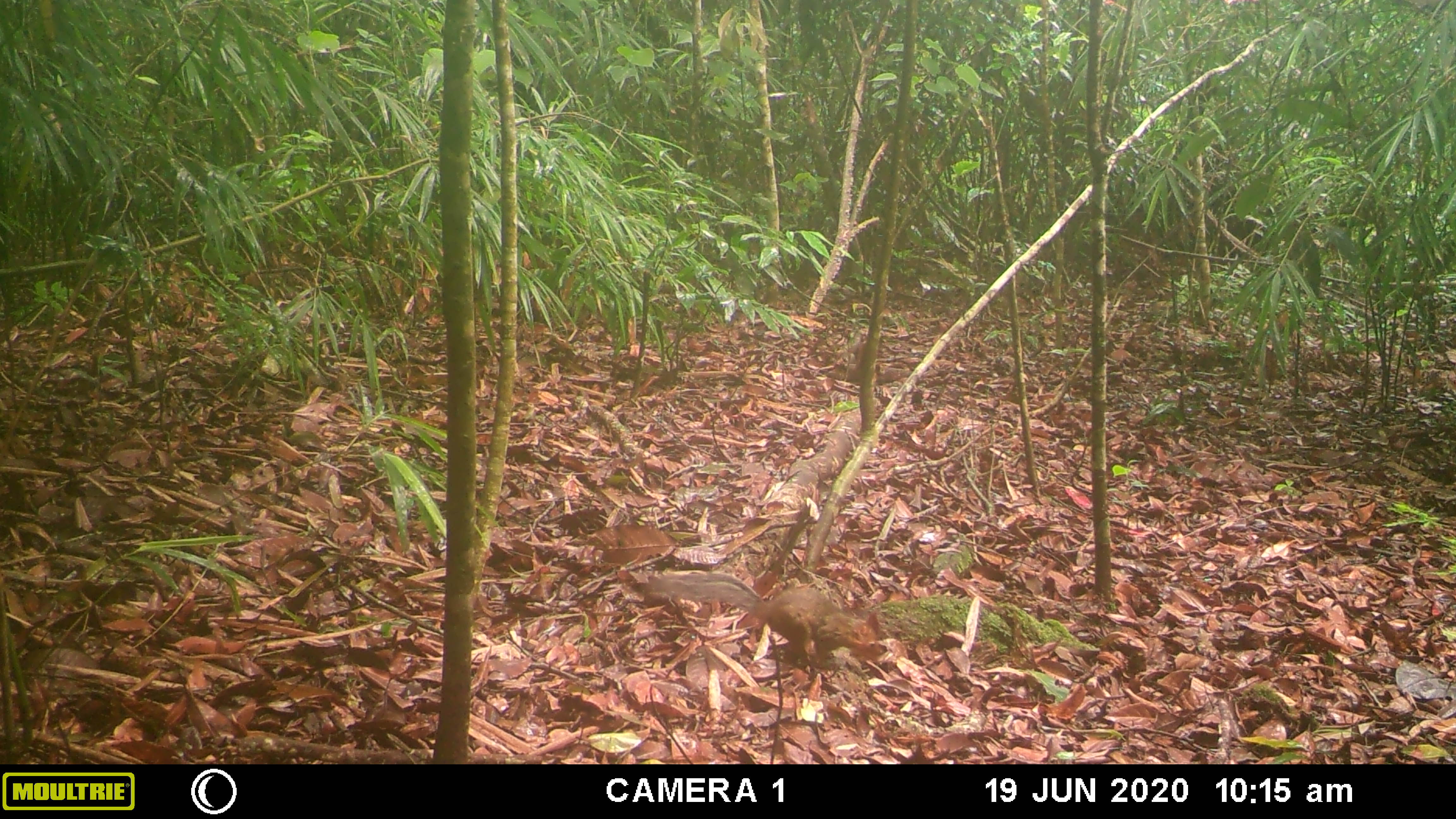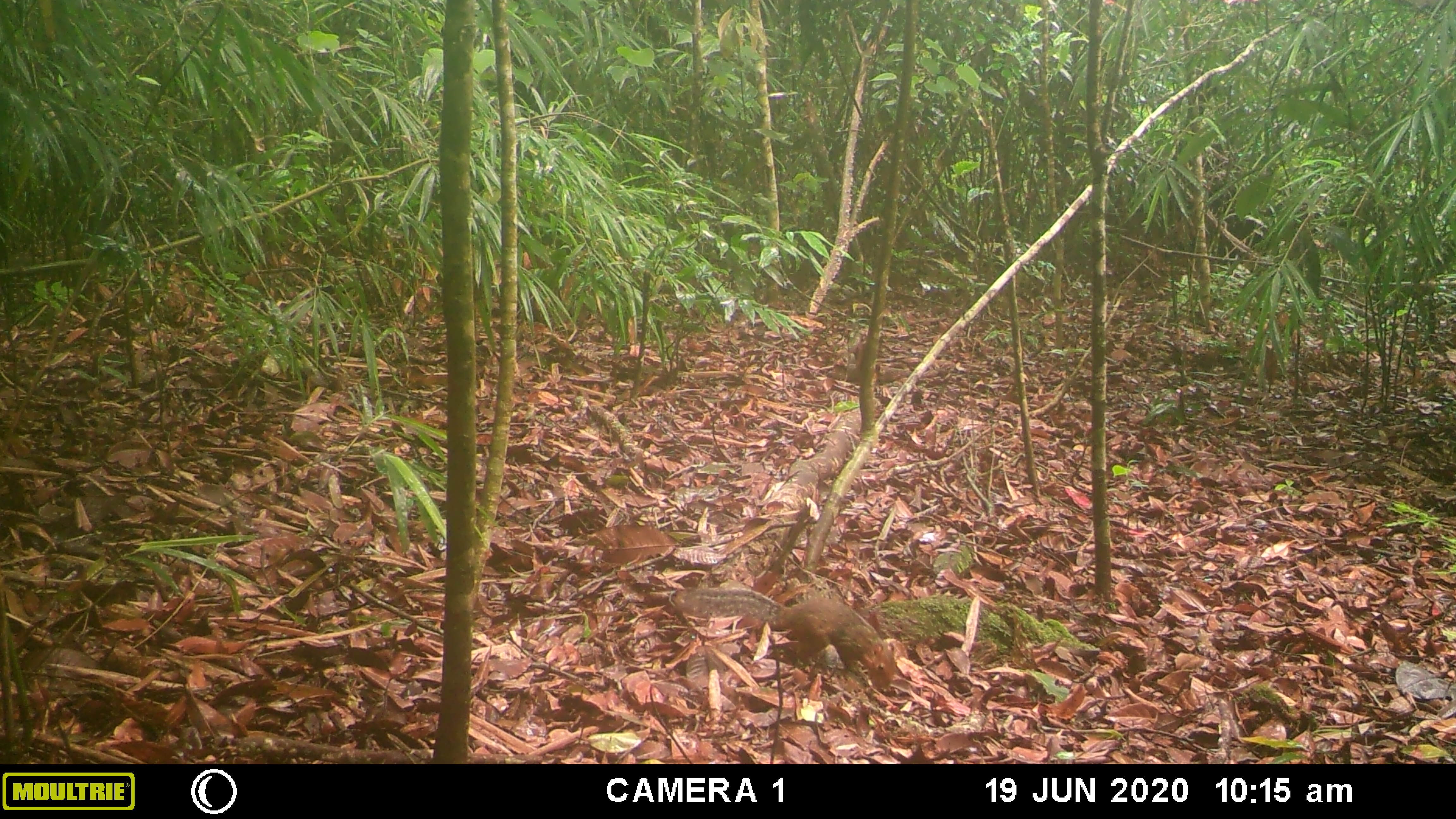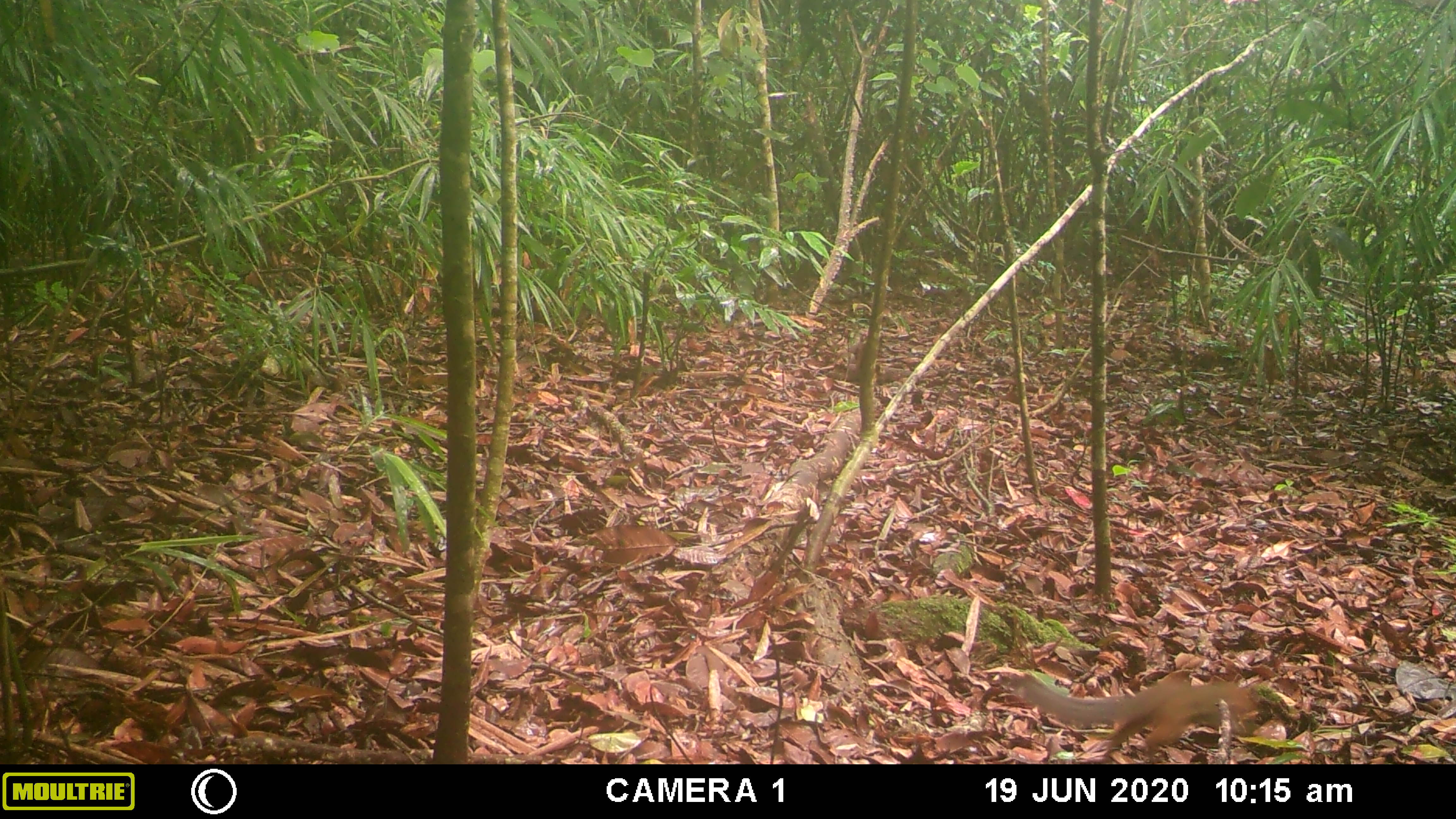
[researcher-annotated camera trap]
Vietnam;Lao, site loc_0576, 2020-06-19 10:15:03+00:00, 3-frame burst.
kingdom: Animalia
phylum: Chordata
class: Mammalia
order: Rodentia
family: Sciuridae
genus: Dremomys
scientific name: Dremomys rufigenis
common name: red-cheeked squirrel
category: red cheeked squirrel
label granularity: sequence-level